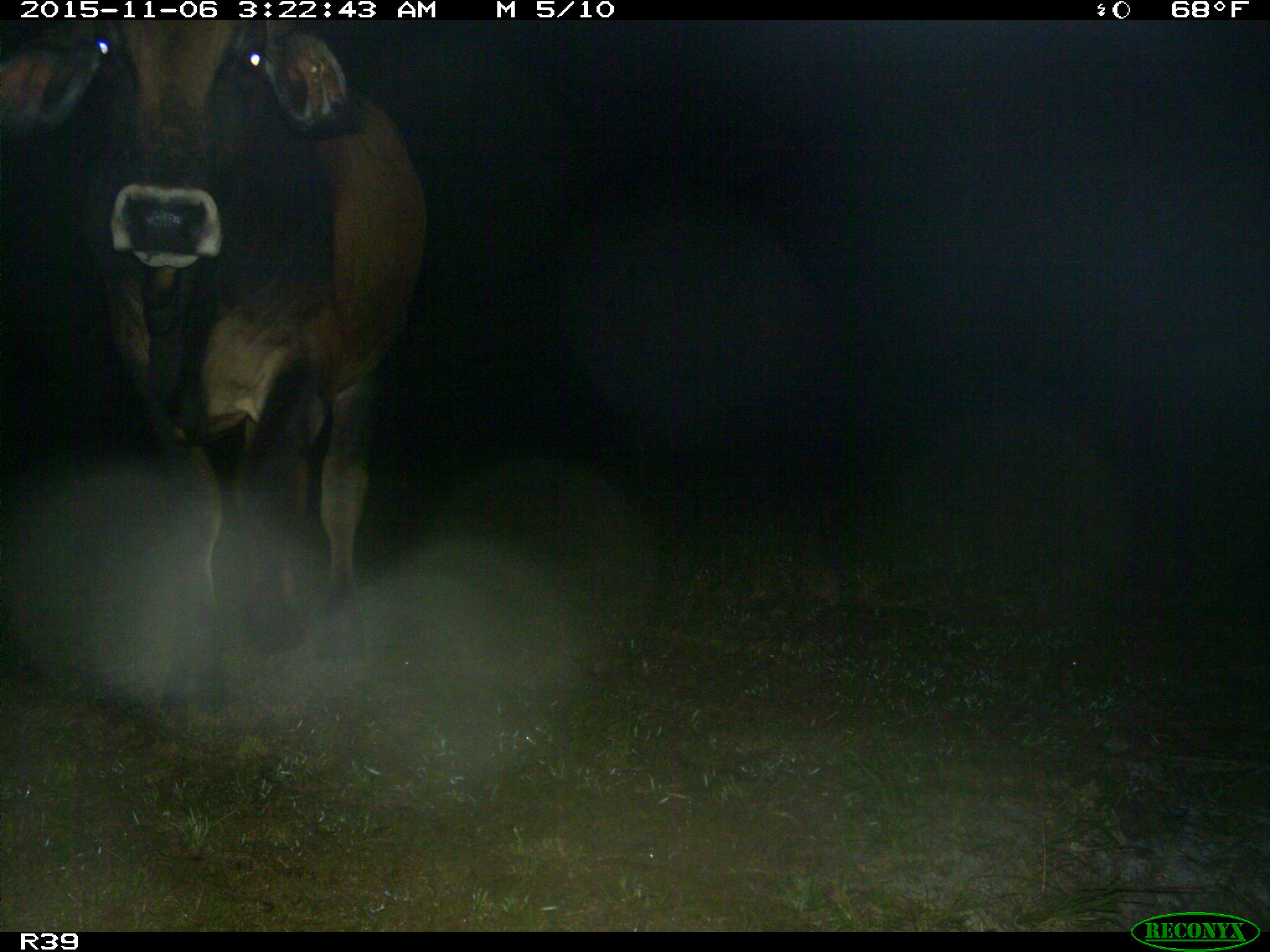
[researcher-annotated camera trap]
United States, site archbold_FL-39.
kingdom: Animalia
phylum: Chordata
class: Mammalia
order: Artiodactyla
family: Bovidae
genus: Bos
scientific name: Bos taurus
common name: domestic cow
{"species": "Bos taurus (domestic cow)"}